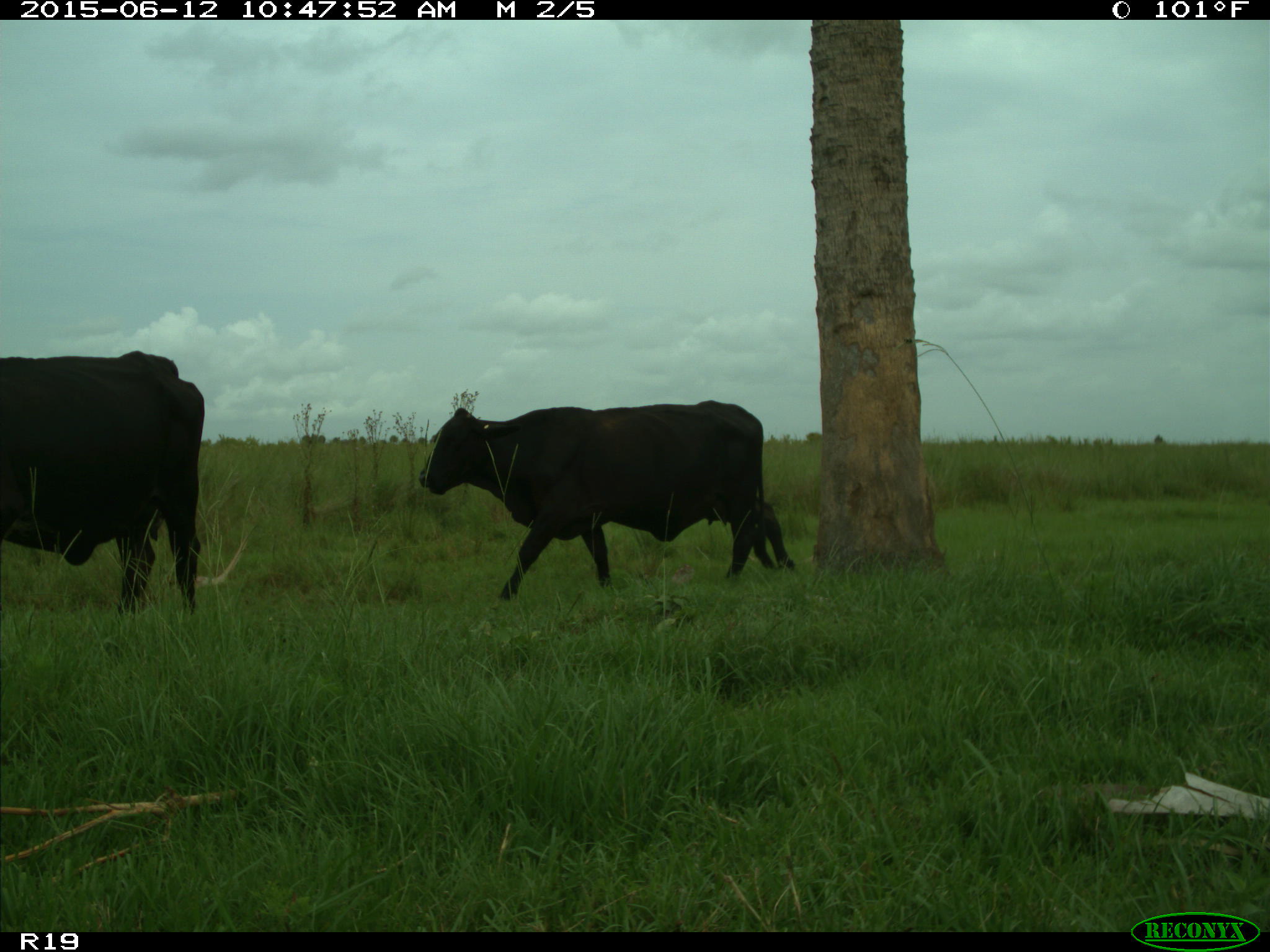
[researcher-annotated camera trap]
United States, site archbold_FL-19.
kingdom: Animalia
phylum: Chordata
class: Mammalia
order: Artiodactyla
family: Bovidae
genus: Bos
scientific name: Bos taurus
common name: domestic cow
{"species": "Bos taurus (domestic cow)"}